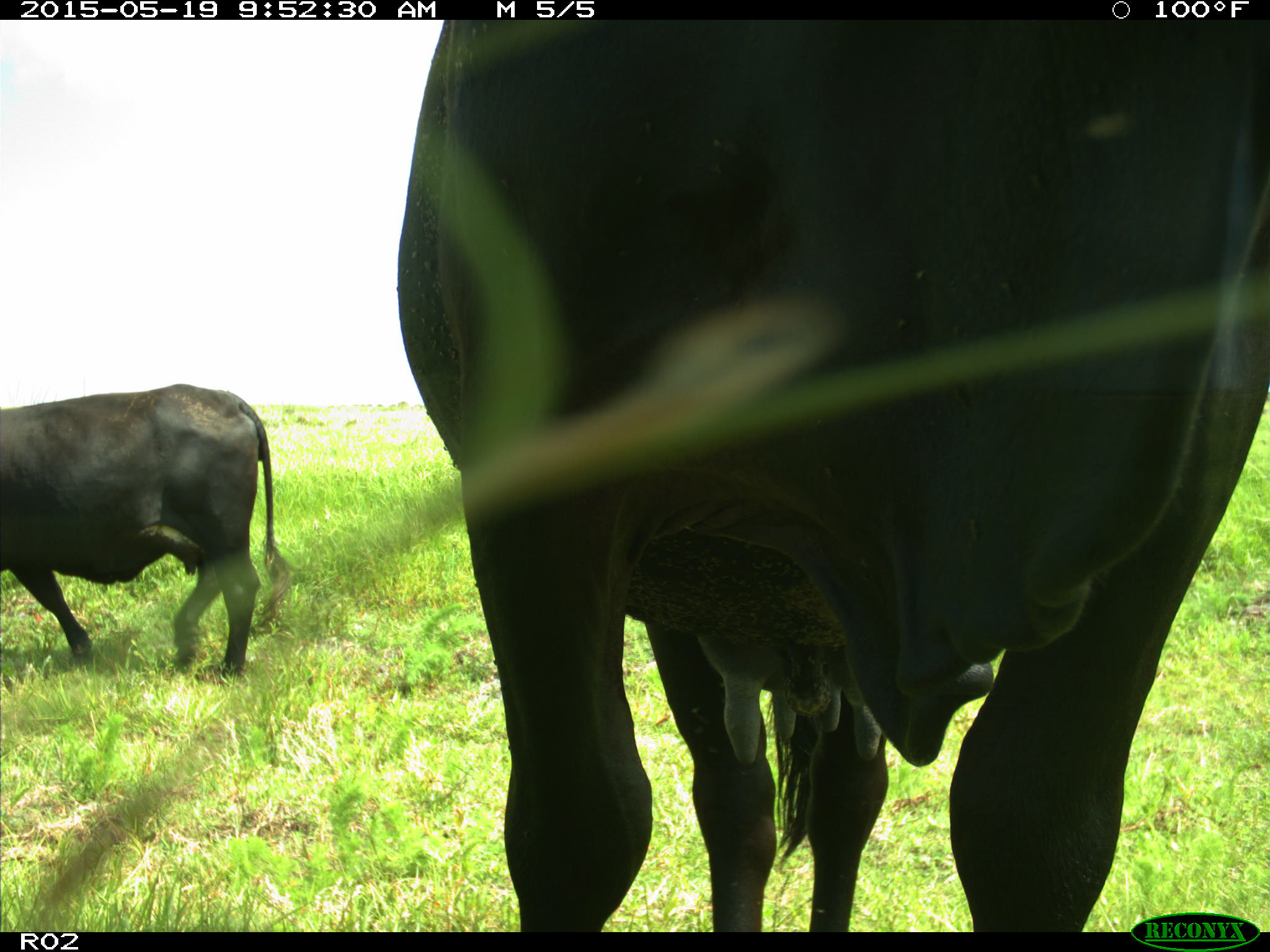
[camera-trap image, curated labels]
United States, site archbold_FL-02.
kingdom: Animalia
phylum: Chordata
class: Mammalia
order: Artiodactyla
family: Bovidae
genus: Bos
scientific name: Bos taurus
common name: domestic cow